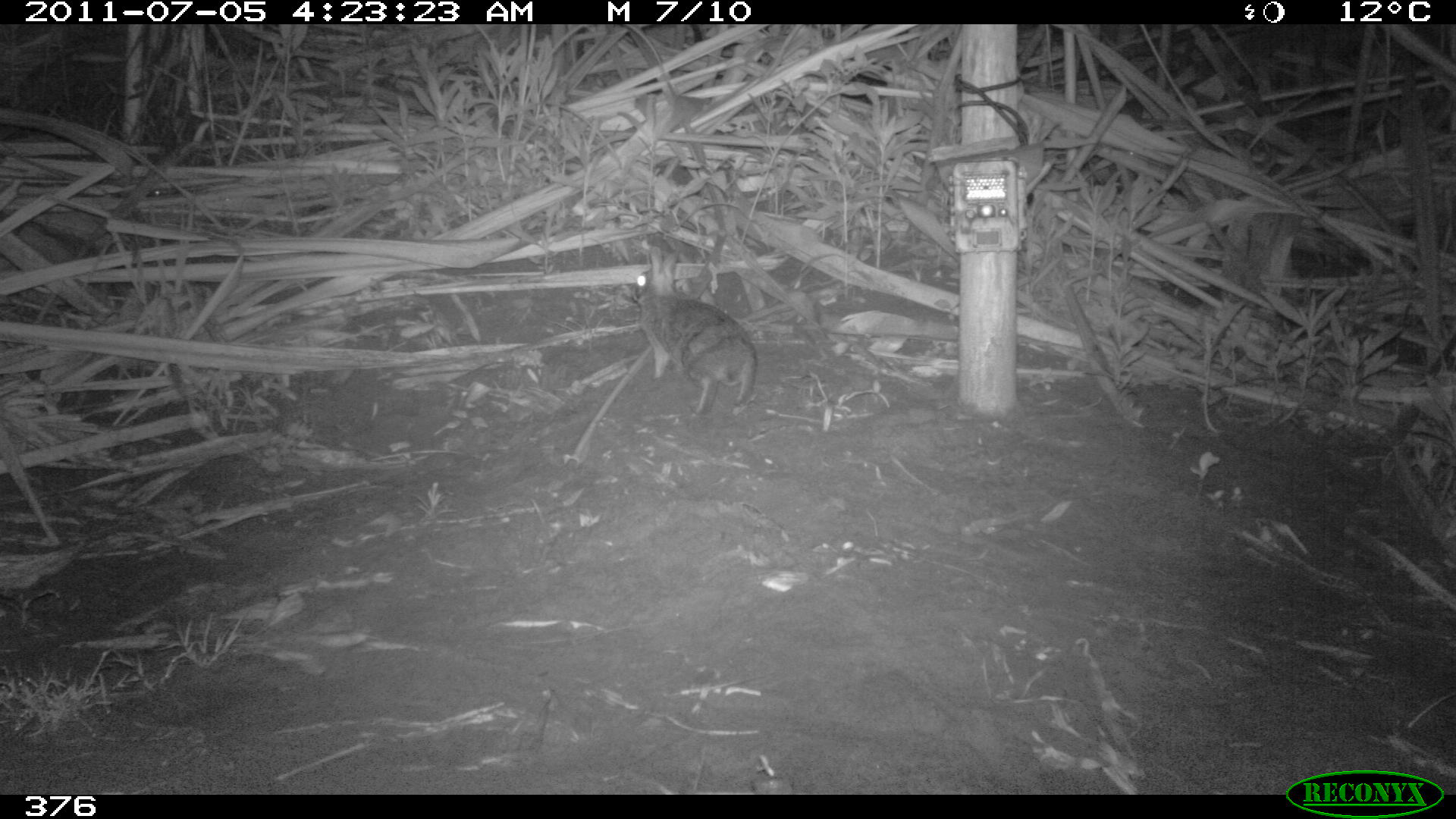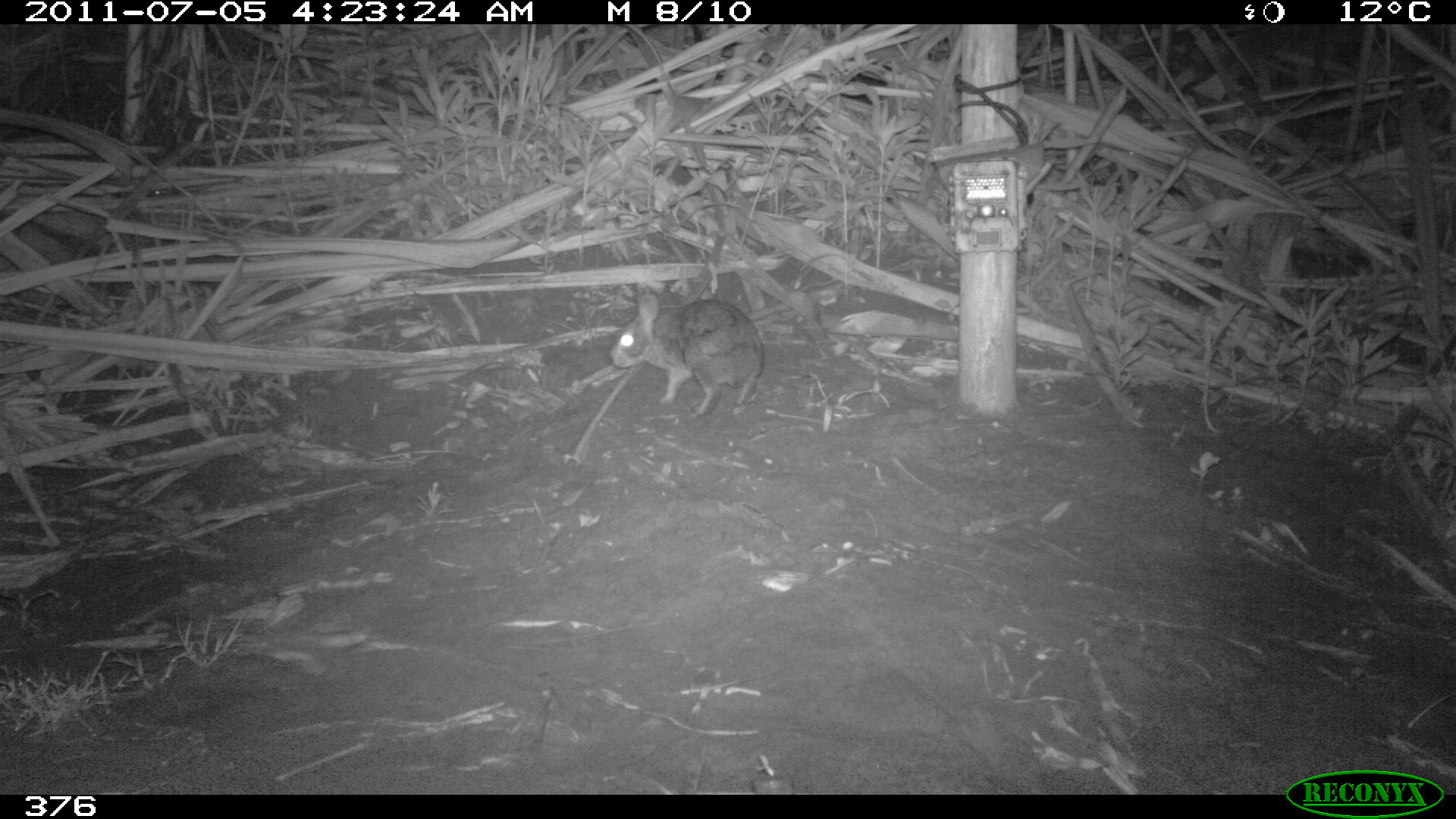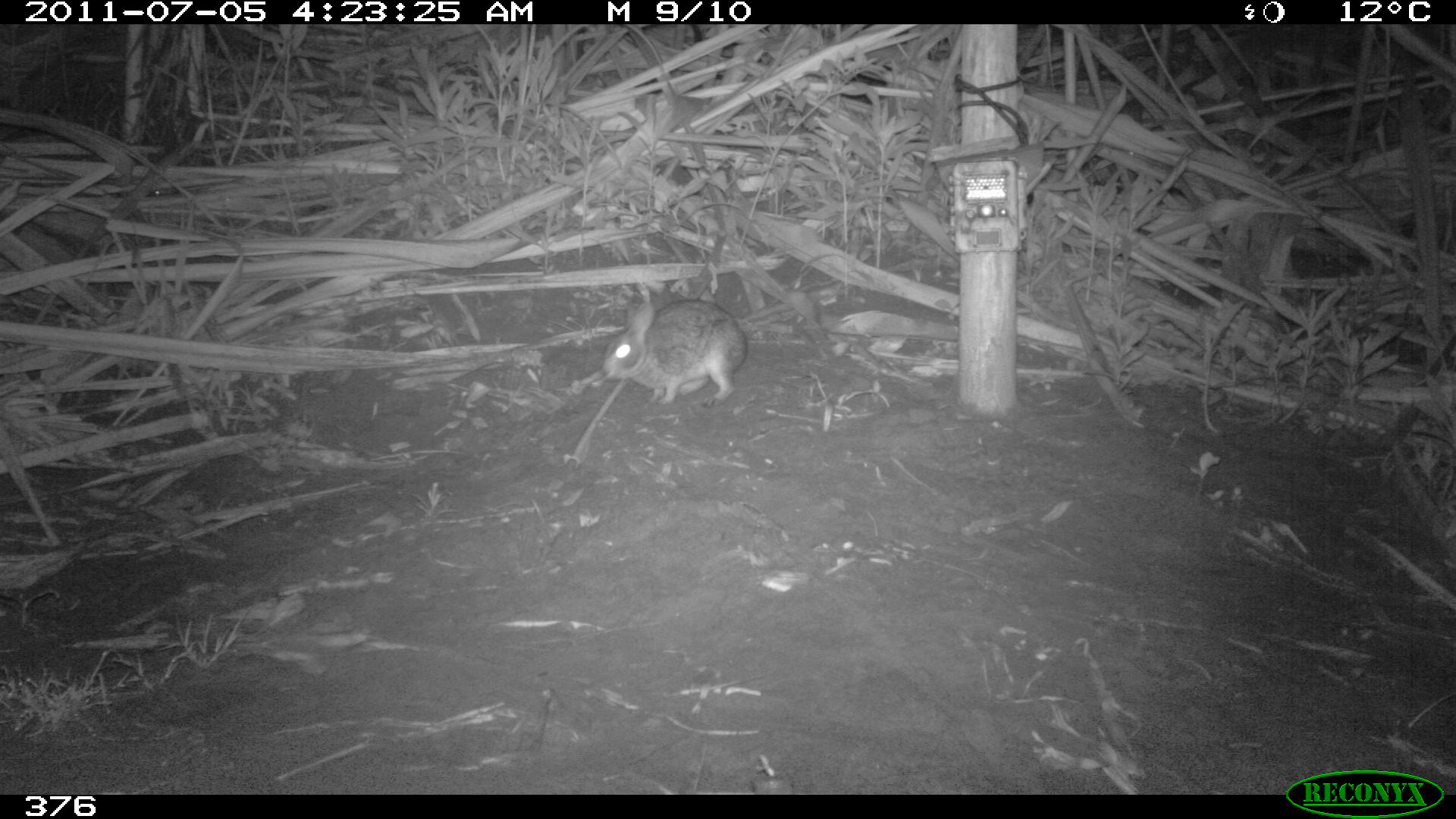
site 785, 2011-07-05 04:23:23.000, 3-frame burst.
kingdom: Animalia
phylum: Chordata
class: Mammalia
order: Lagomorpha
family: Leporidae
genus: Sylvilagus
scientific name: Sylvilagus brasiliensis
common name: tapeti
Sylvilagus brasiliensis (tapeti).